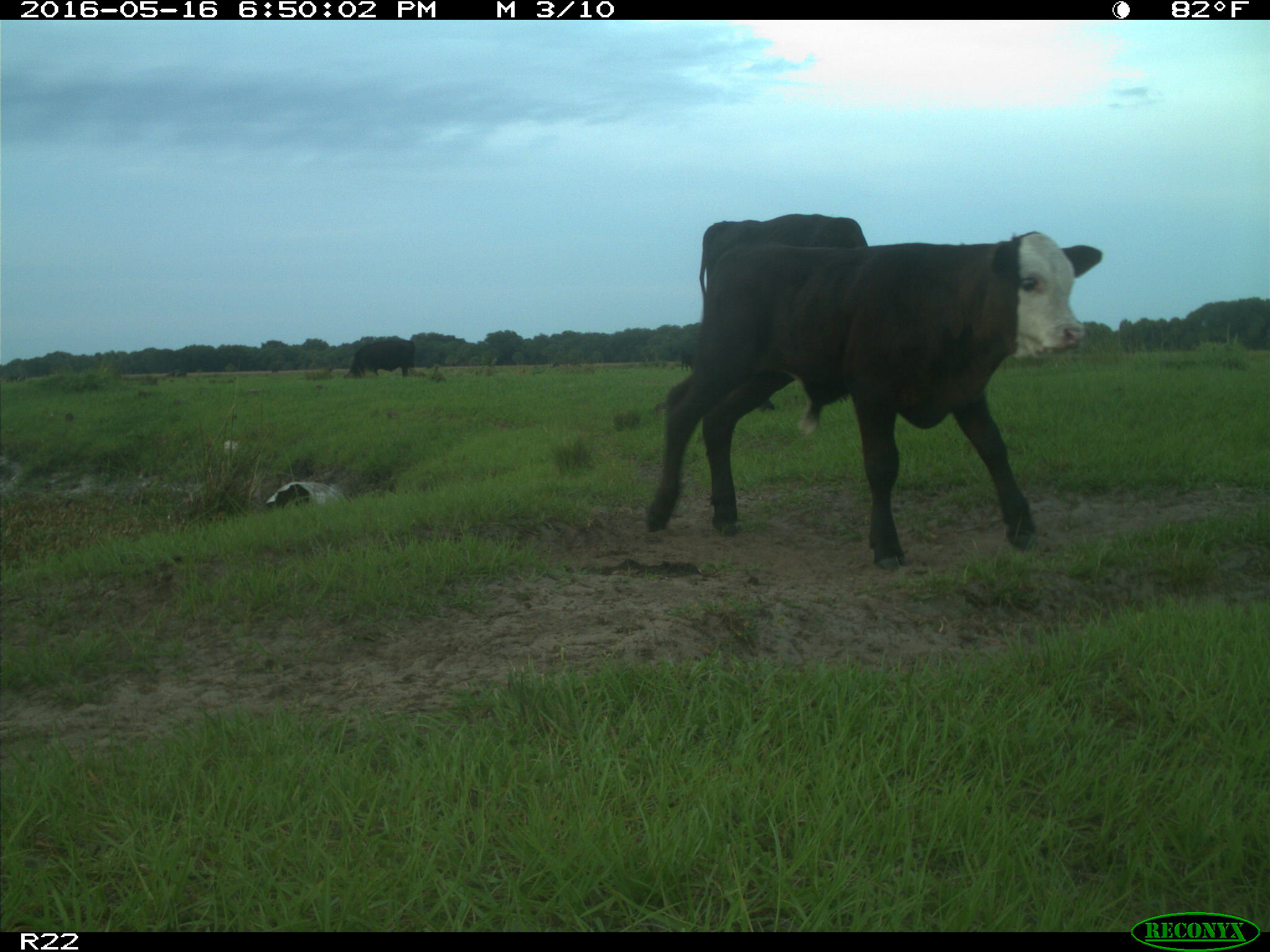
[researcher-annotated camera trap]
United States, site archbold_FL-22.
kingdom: Animalia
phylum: Chordata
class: Mammalia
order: Artiodactyla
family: Bovidae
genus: Bos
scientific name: Bos taurus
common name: domestic cow